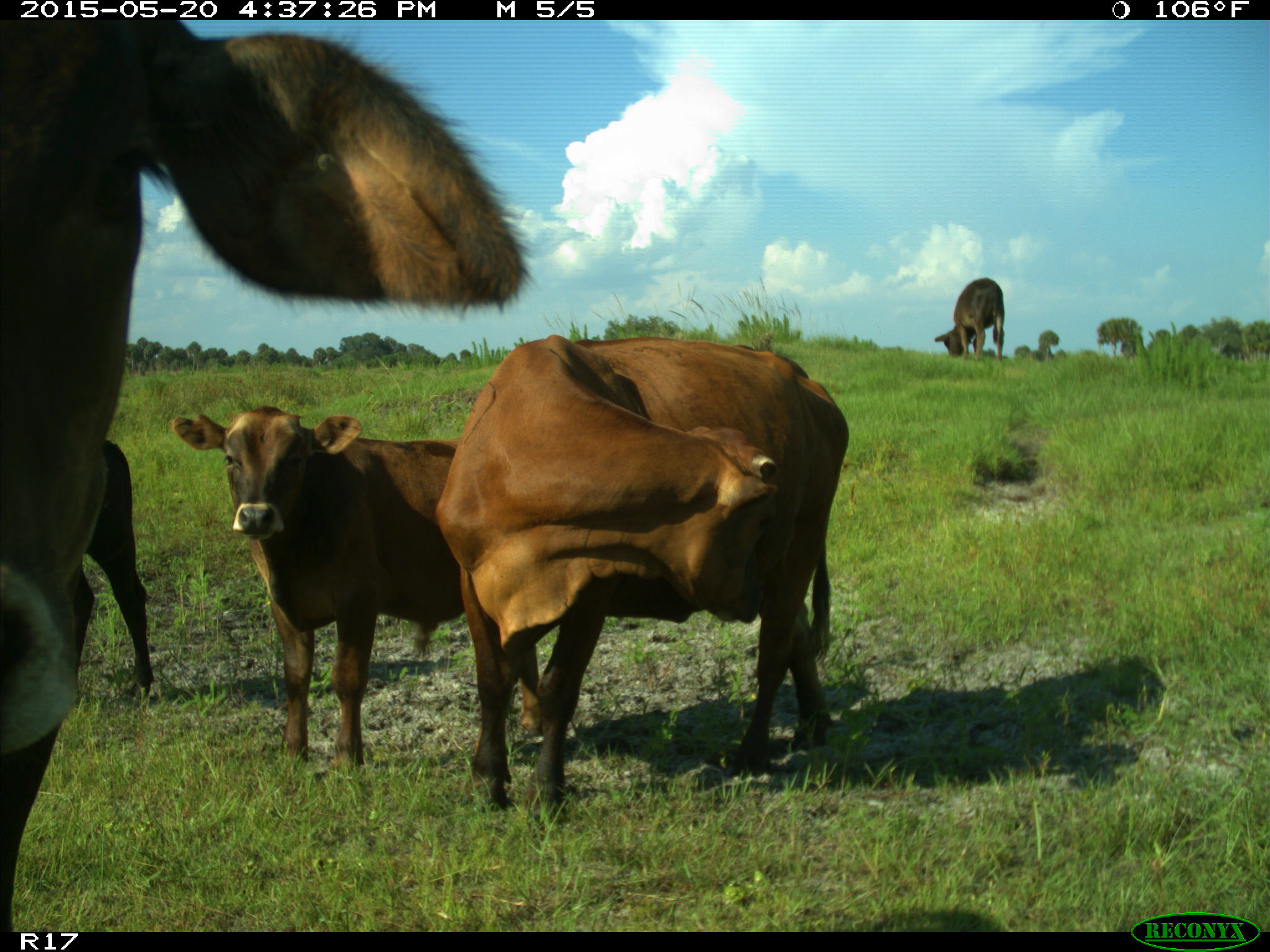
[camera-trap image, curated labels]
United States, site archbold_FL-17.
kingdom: Animalia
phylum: Chordata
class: Mammalia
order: Artiodactyla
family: Bovidae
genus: Bos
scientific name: Bos taurus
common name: domestic cow